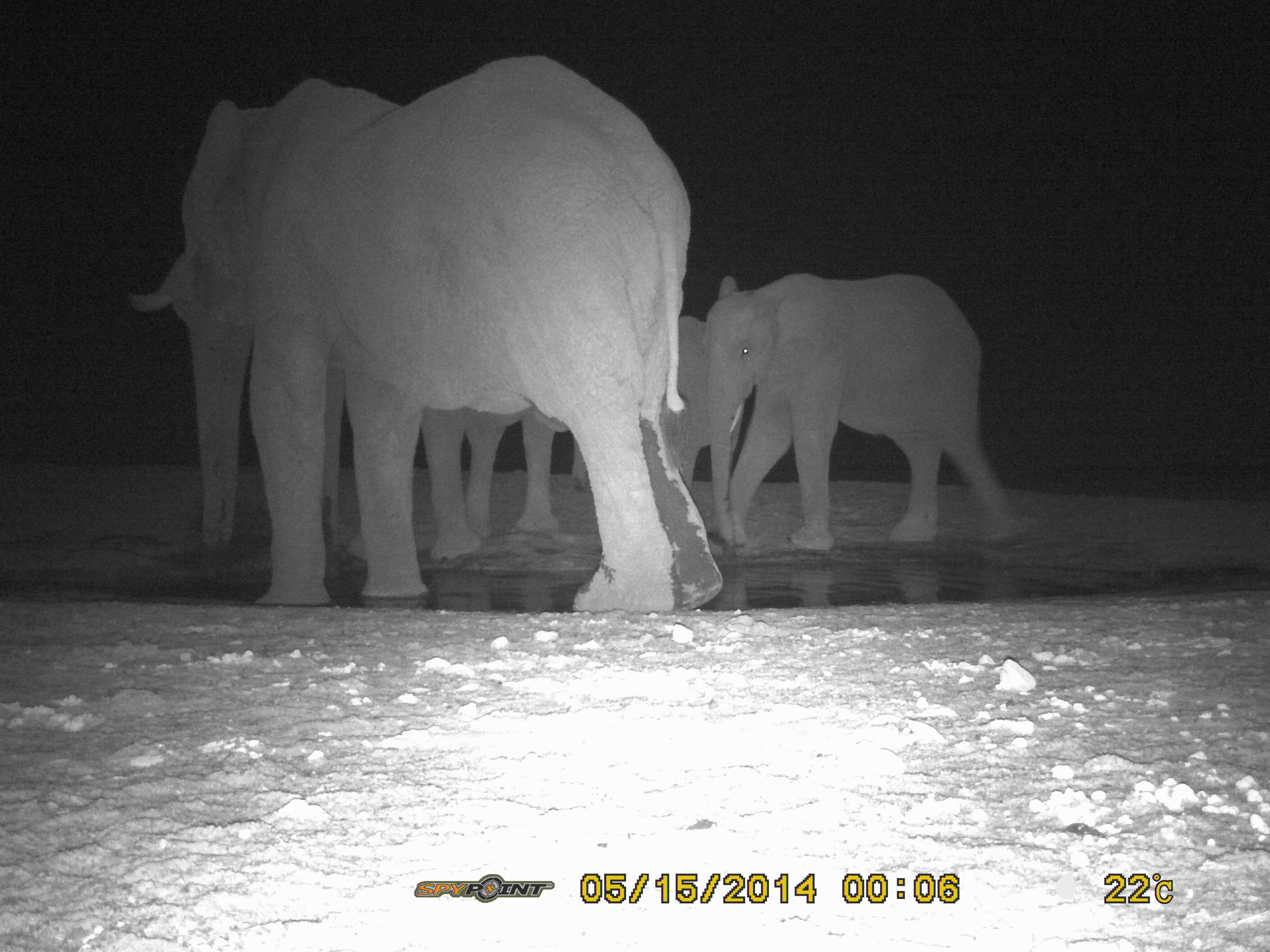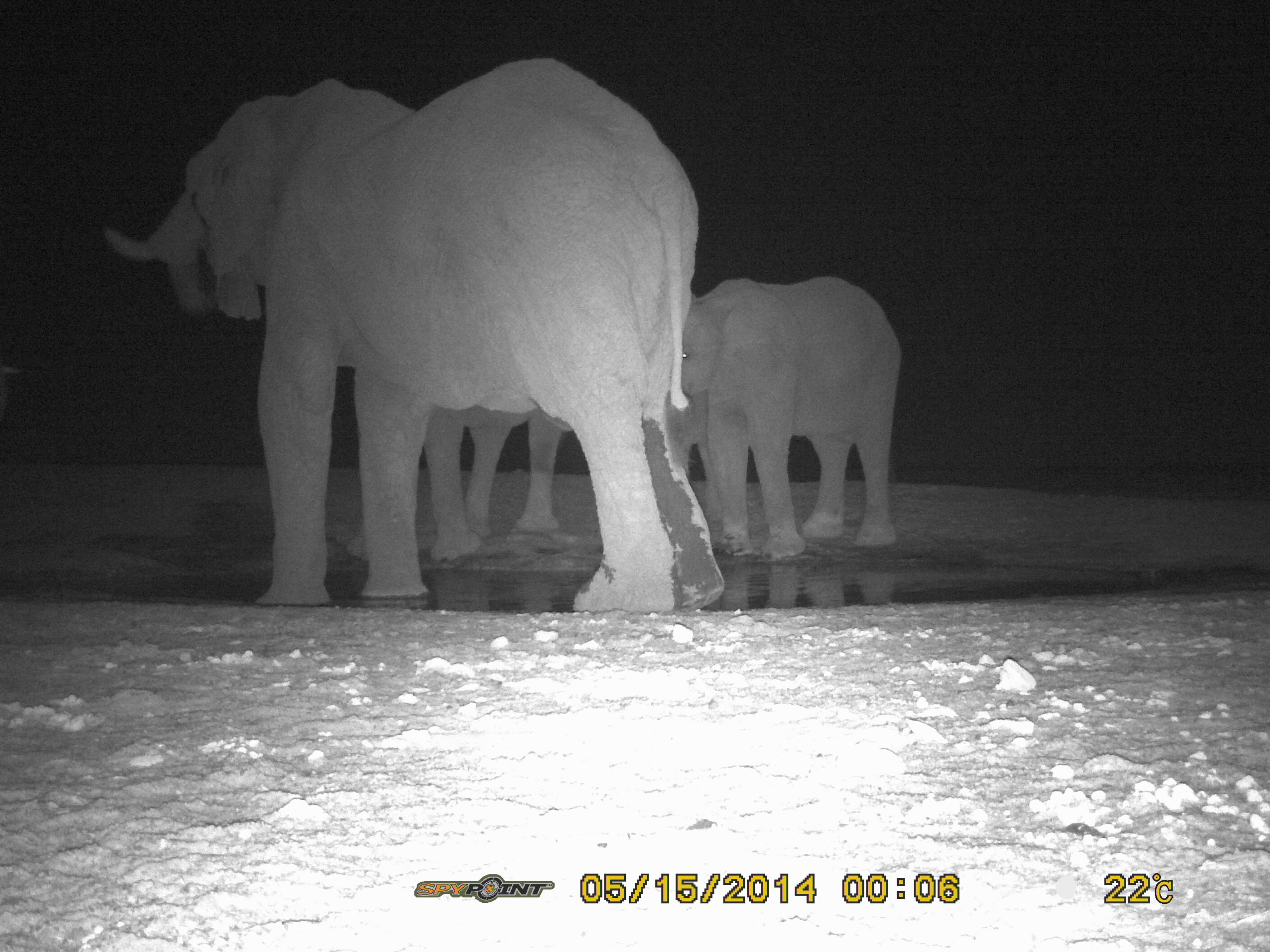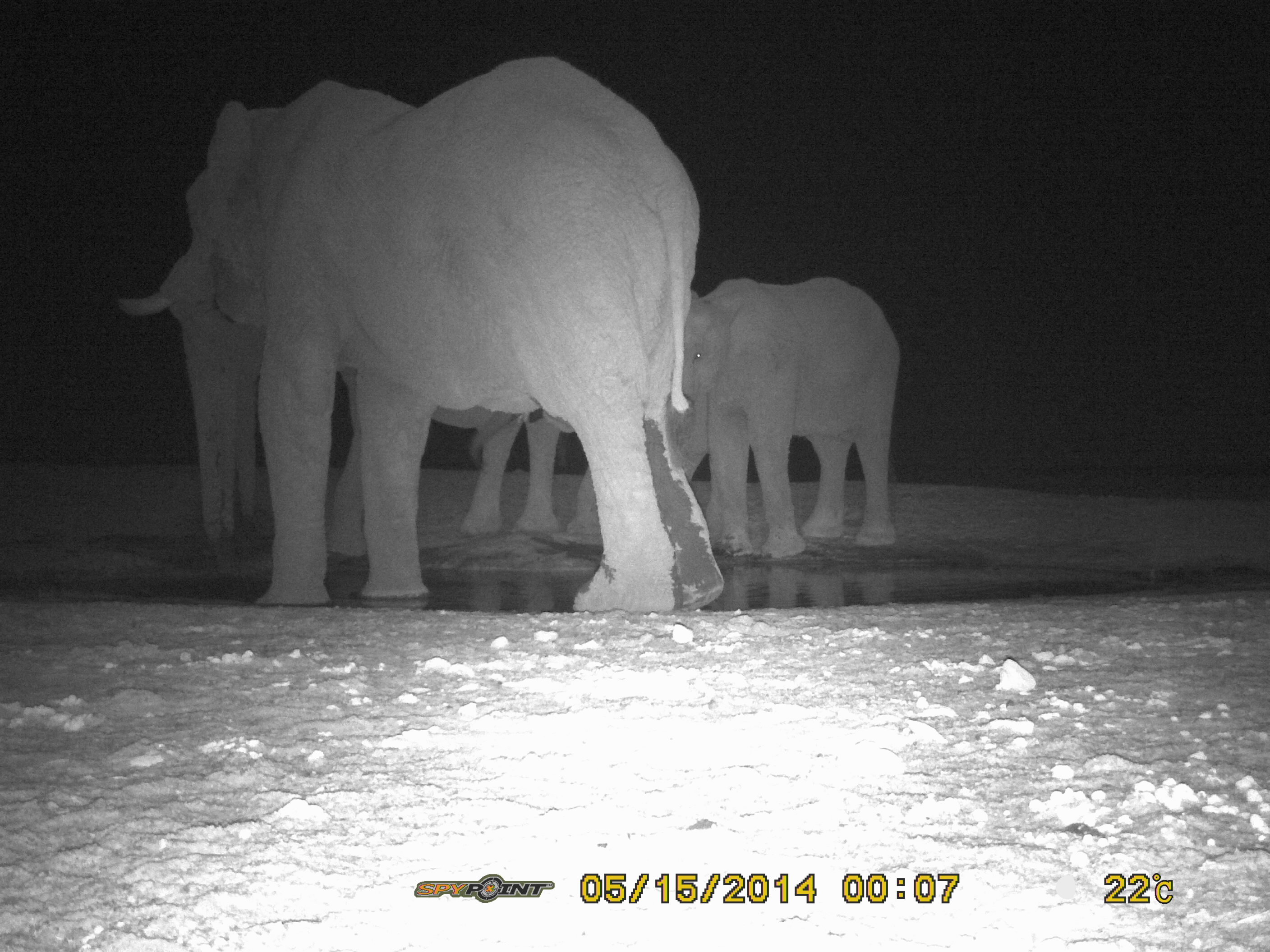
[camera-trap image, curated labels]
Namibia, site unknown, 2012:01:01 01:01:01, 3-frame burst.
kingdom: Animalia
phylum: Chordata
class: Mammalia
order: Proboscidea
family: Elephantidae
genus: Loxodonta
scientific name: Loxodonta africana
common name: african elephant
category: loxodanta africana